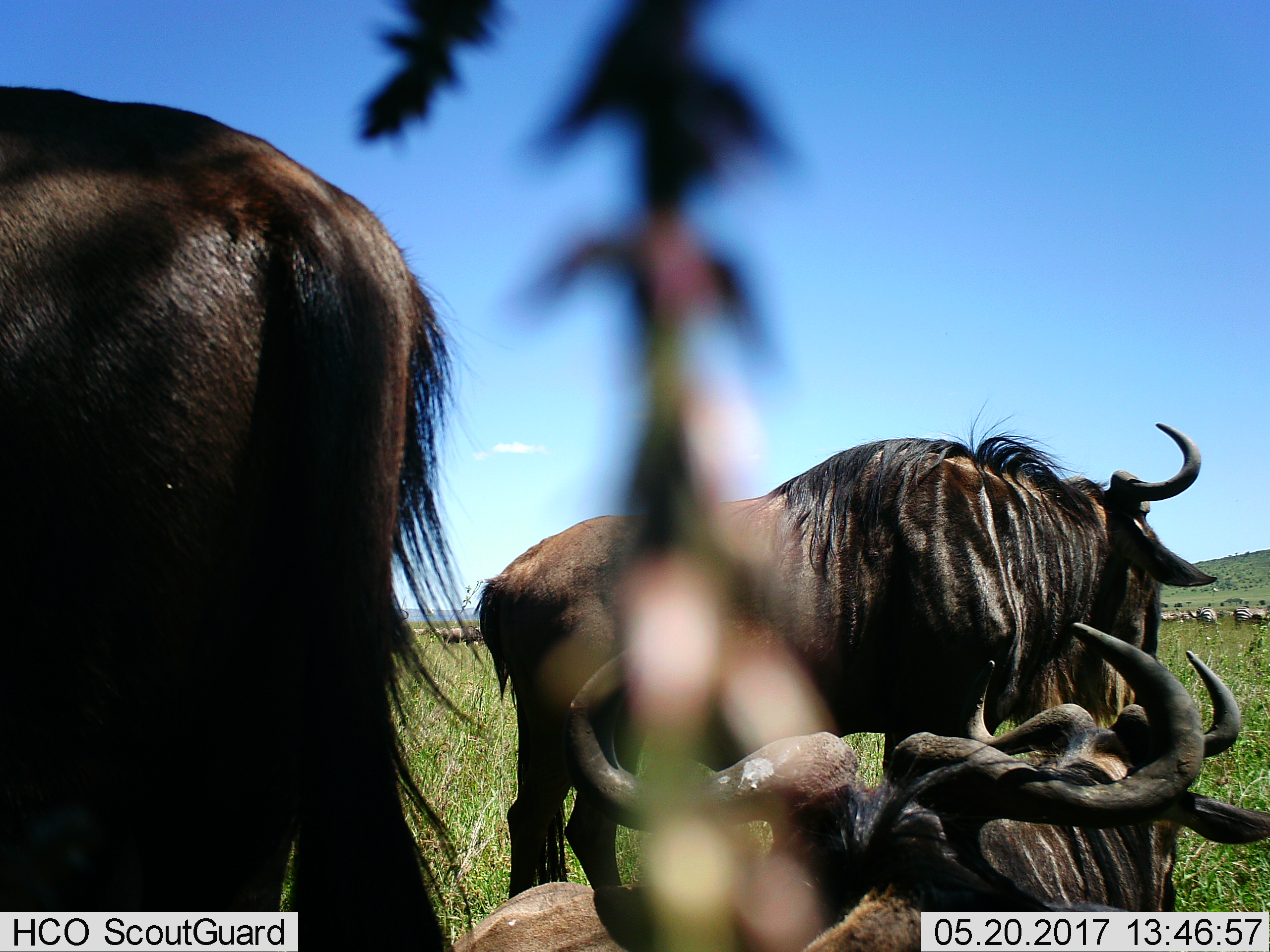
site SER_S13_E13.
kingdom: Animalia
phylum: Chordata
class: Mammalia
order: Artiodactyla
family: Bovidae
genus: Connochaetes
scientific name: Connochaetes taurinus taurinus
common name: blue wildebeest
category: wildebeestblue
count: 5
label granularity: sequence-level